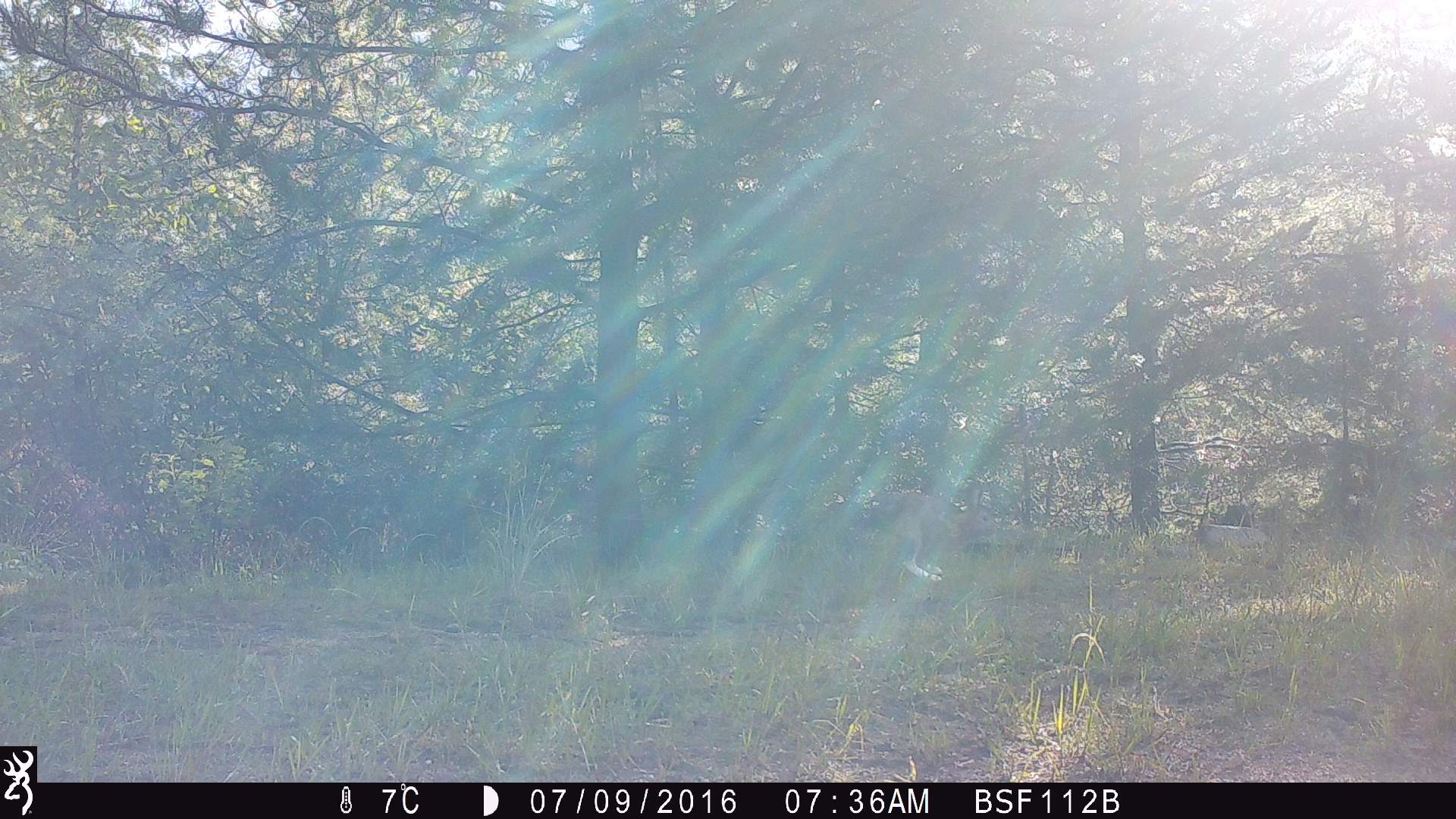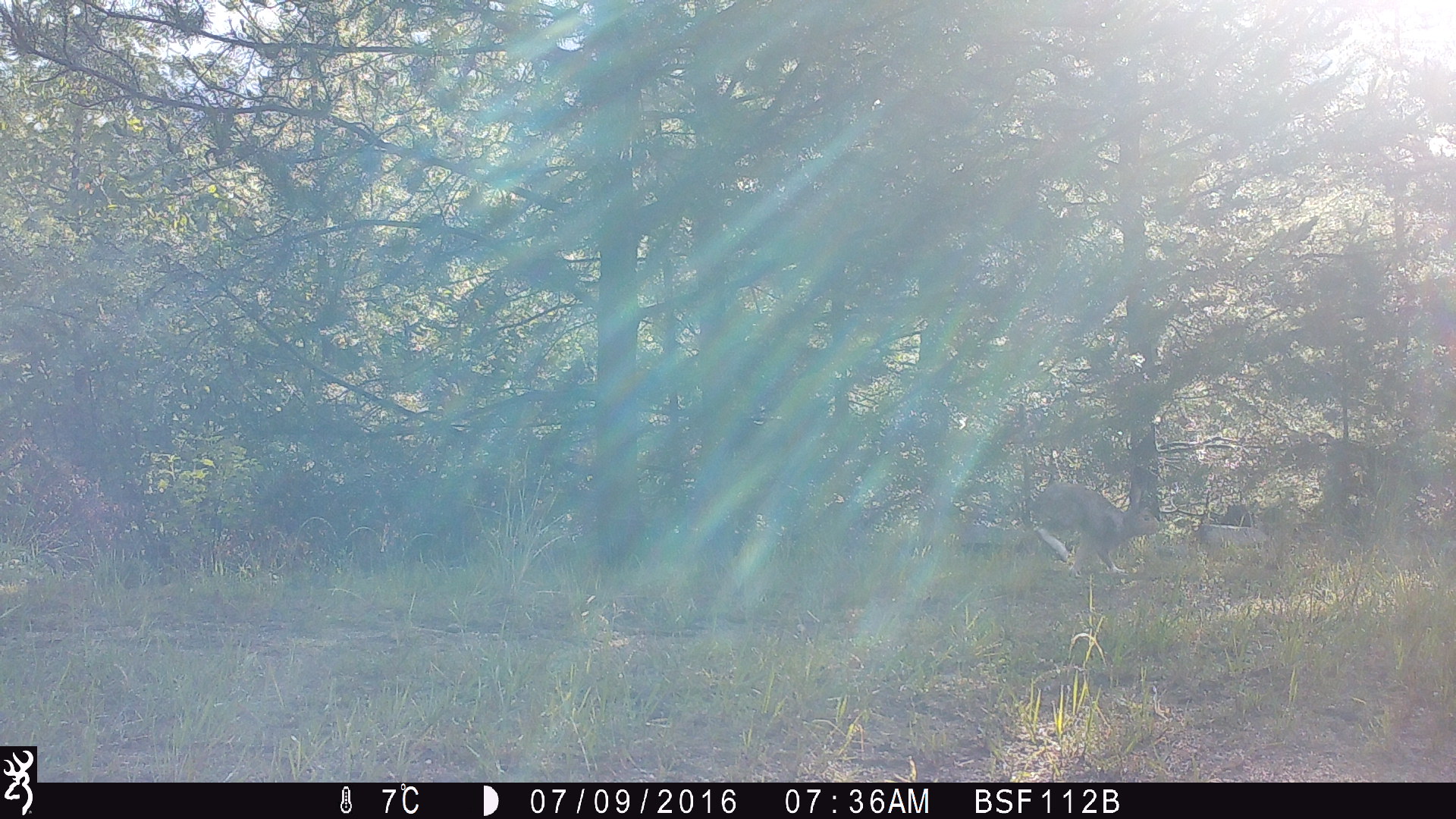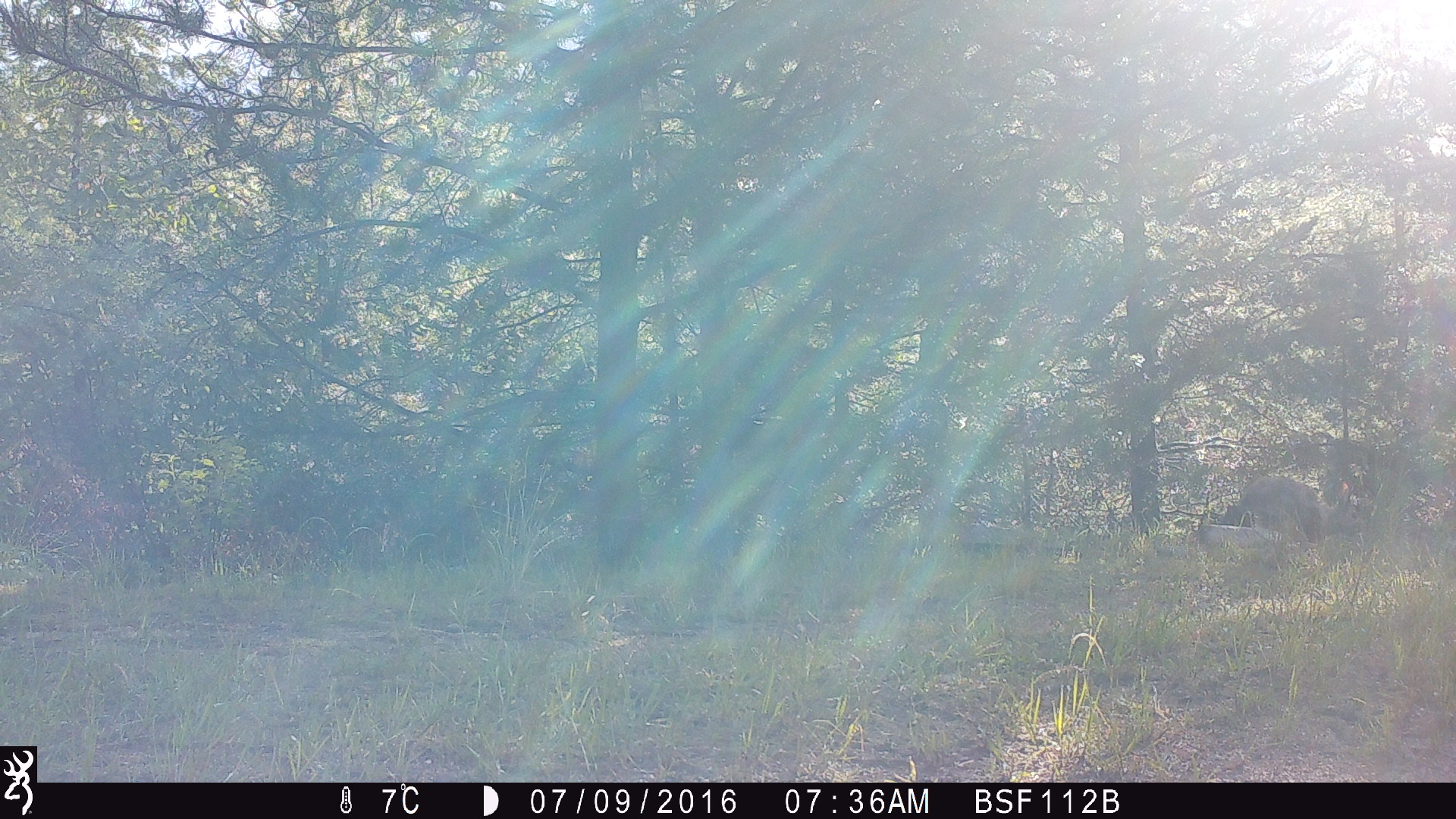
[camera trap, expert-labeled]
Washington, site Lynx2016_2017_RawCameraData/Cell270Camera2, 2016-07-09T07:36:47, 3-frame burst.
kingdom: Animalia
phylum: Chordata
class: Mammalia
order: Lagomorpha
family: Leporidae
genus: Lepus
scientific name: Lepus americanus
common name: snowshoe hare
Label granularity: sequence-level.